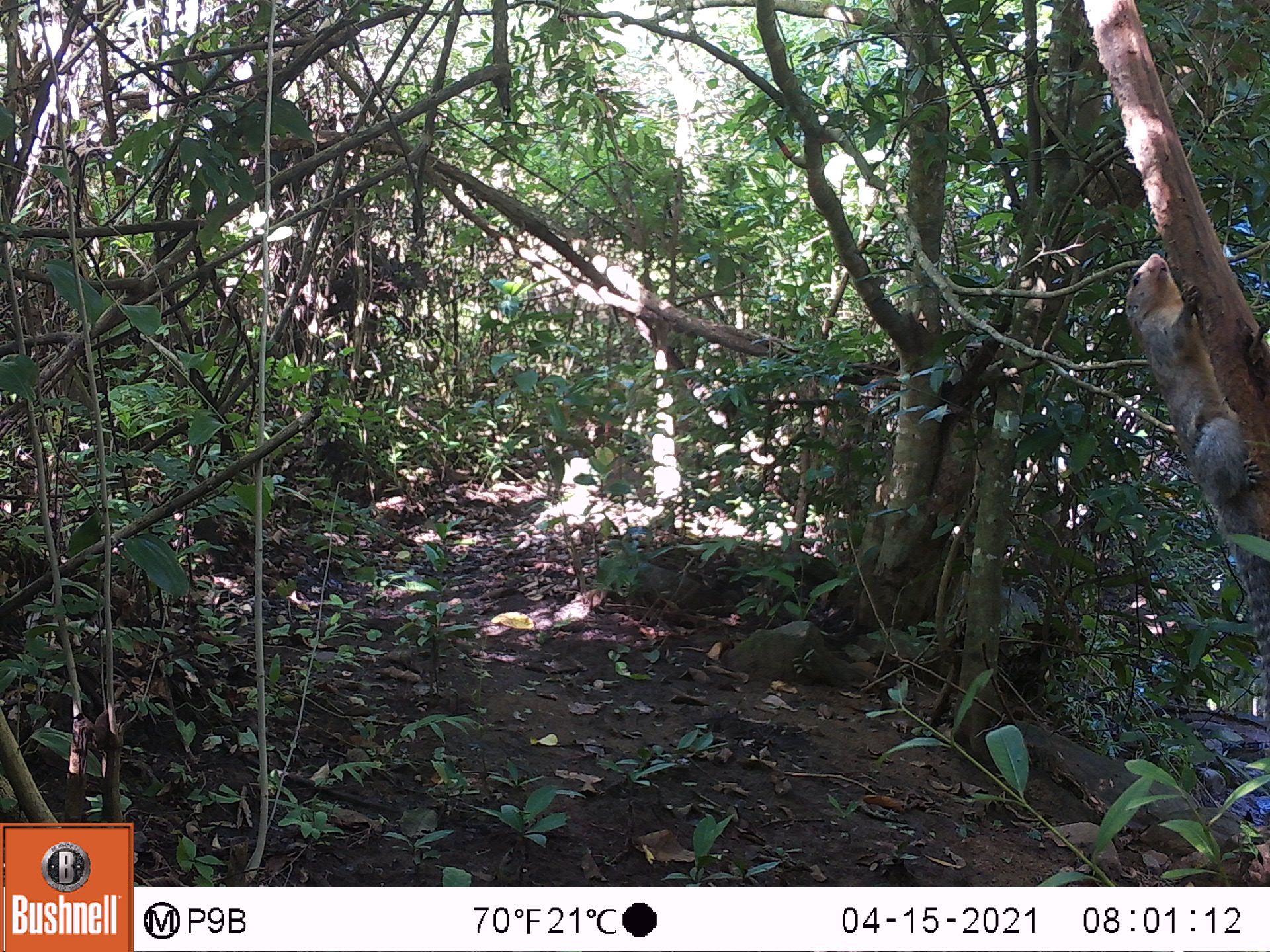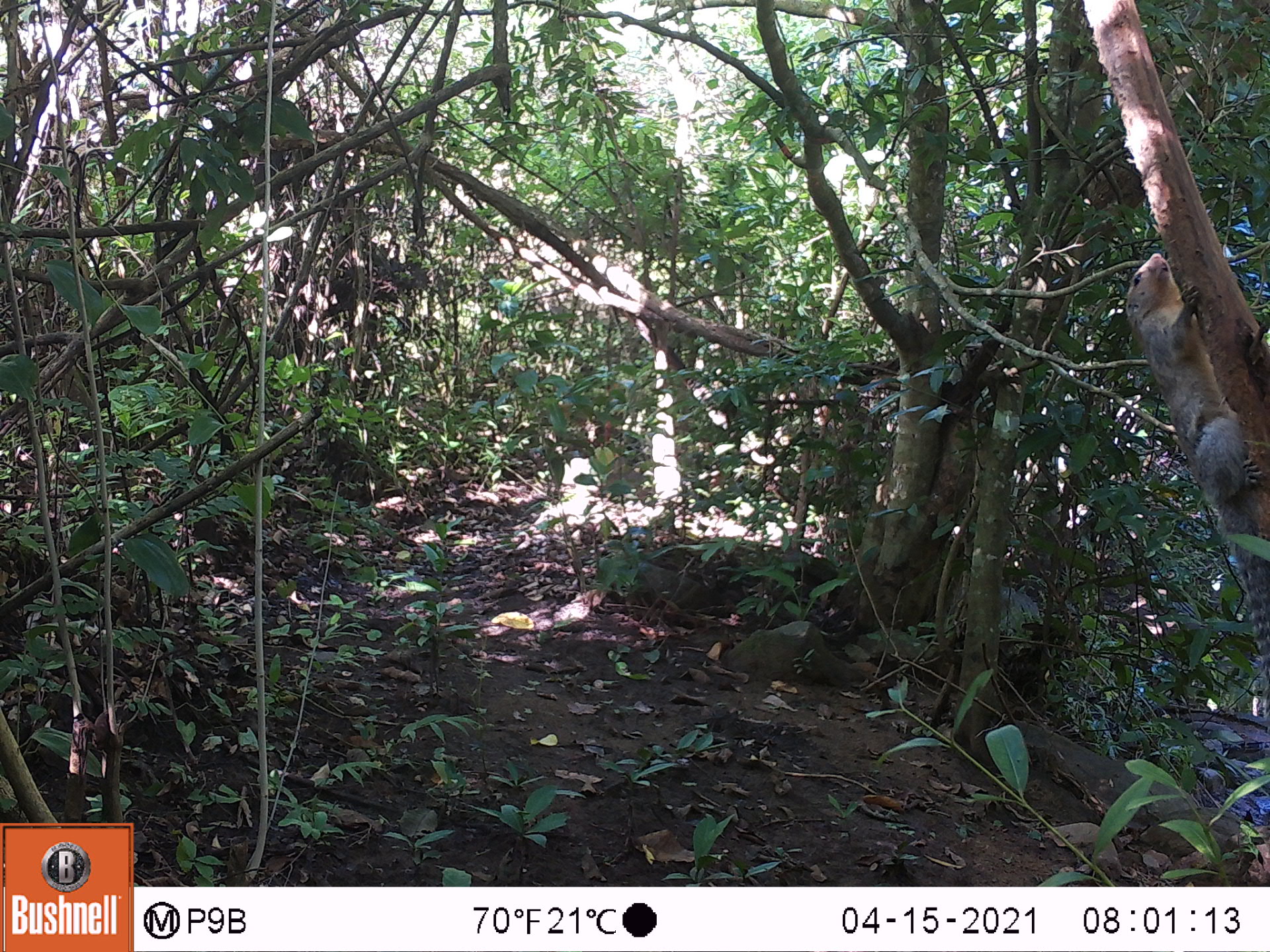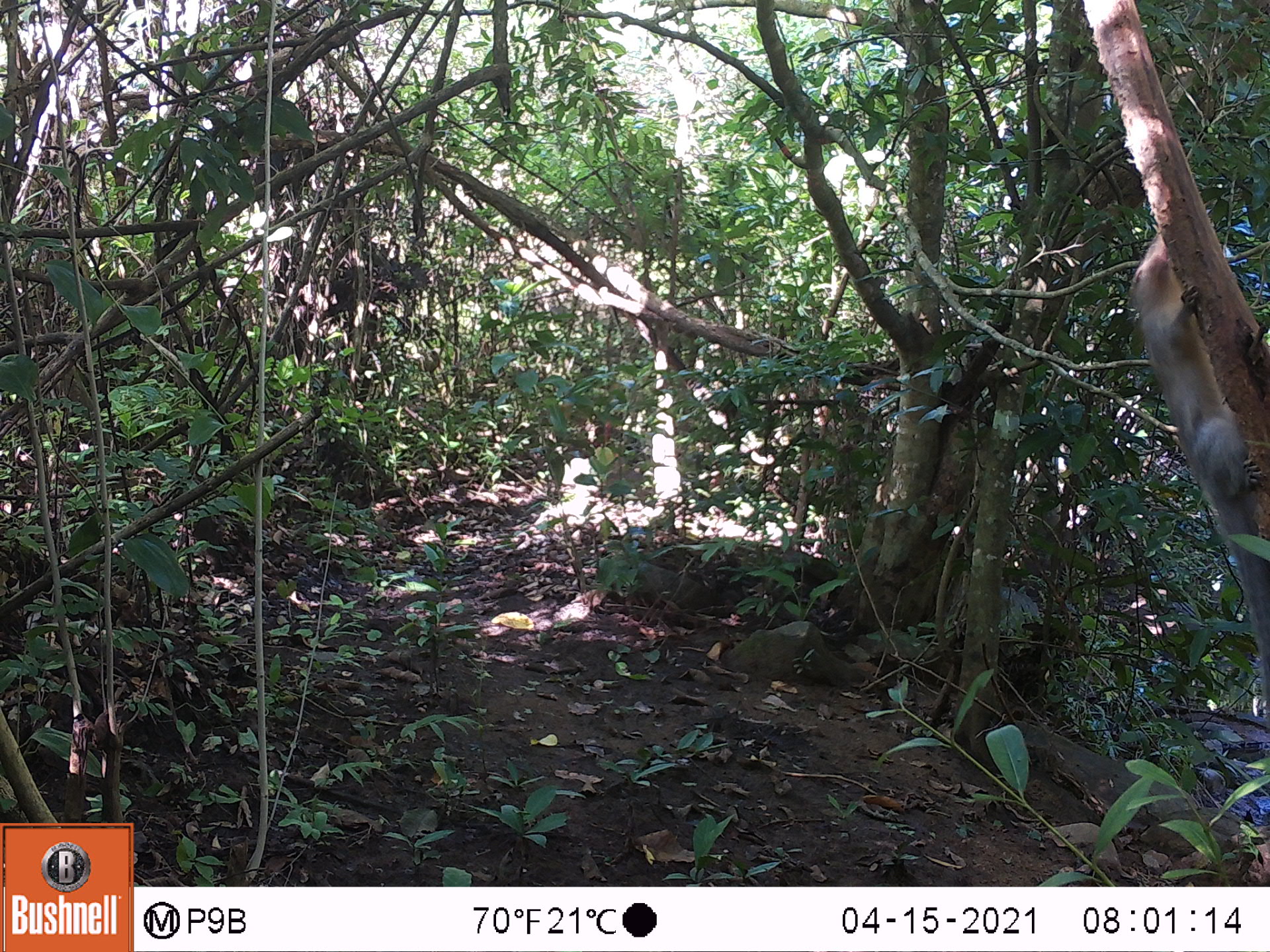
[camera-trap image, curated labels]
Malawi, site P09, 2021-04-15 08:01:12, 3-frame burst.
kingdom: Animalia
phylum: Chordata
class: Mammalia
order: Rodentia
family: Sciuridae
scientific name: Sciuridae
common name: squirrel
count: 1